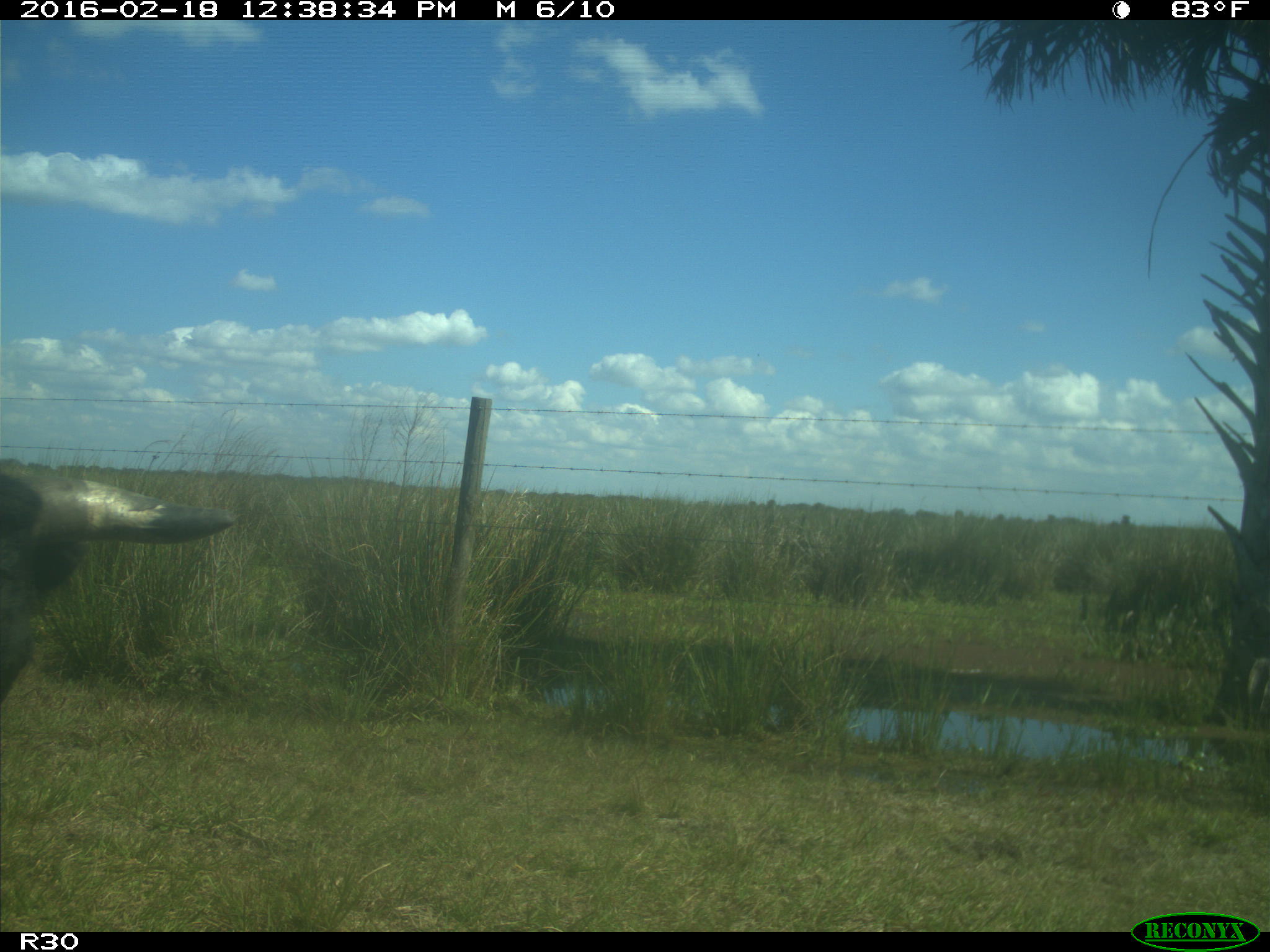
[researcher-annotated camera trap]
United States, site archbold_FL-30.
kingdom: Animalia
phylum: Chordata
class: Mammalia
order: Artiodactyla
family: Bovidae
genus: Bos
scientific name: Bos taurus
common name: domestic cow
Bos taurus (domestic cow).